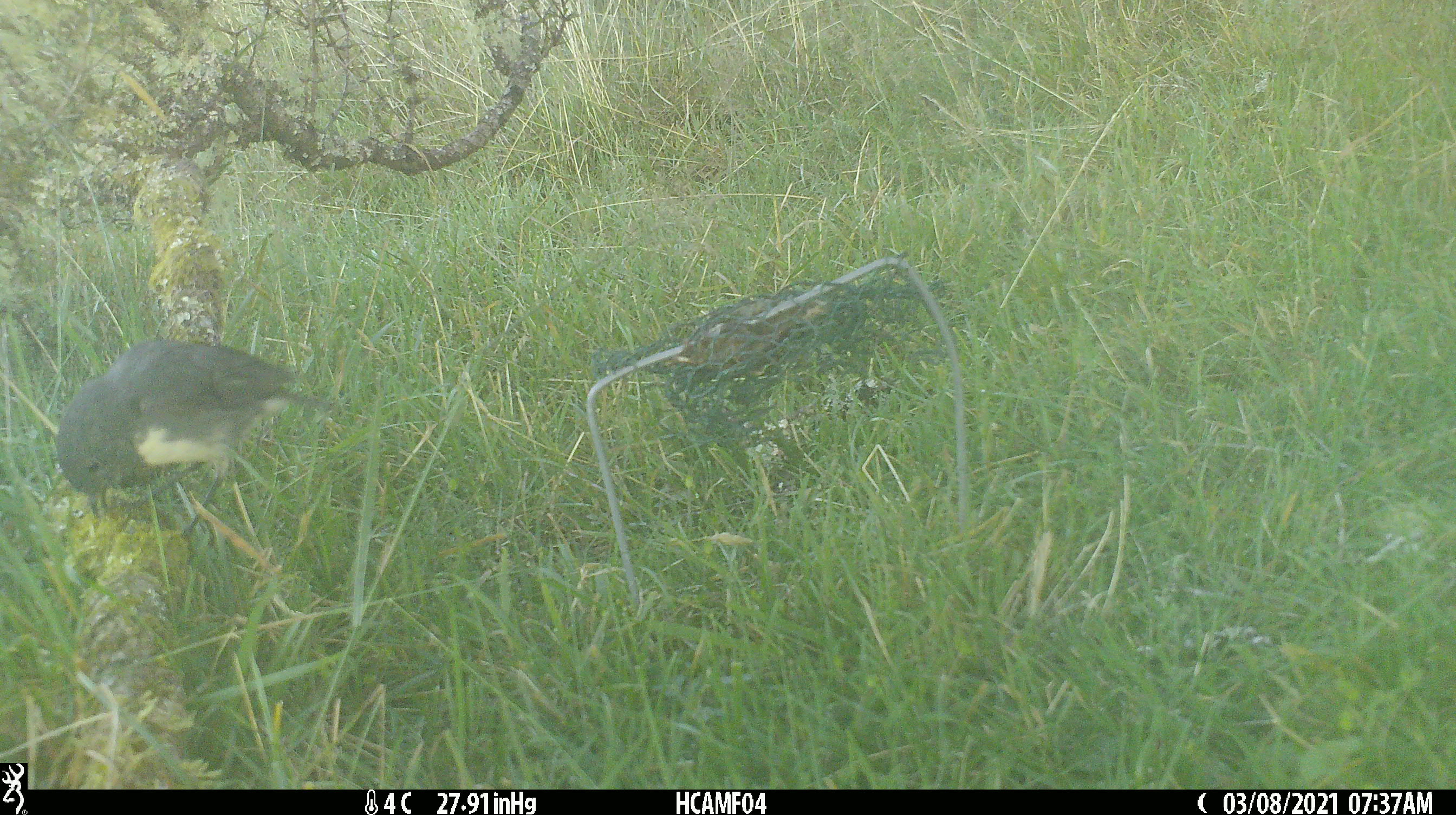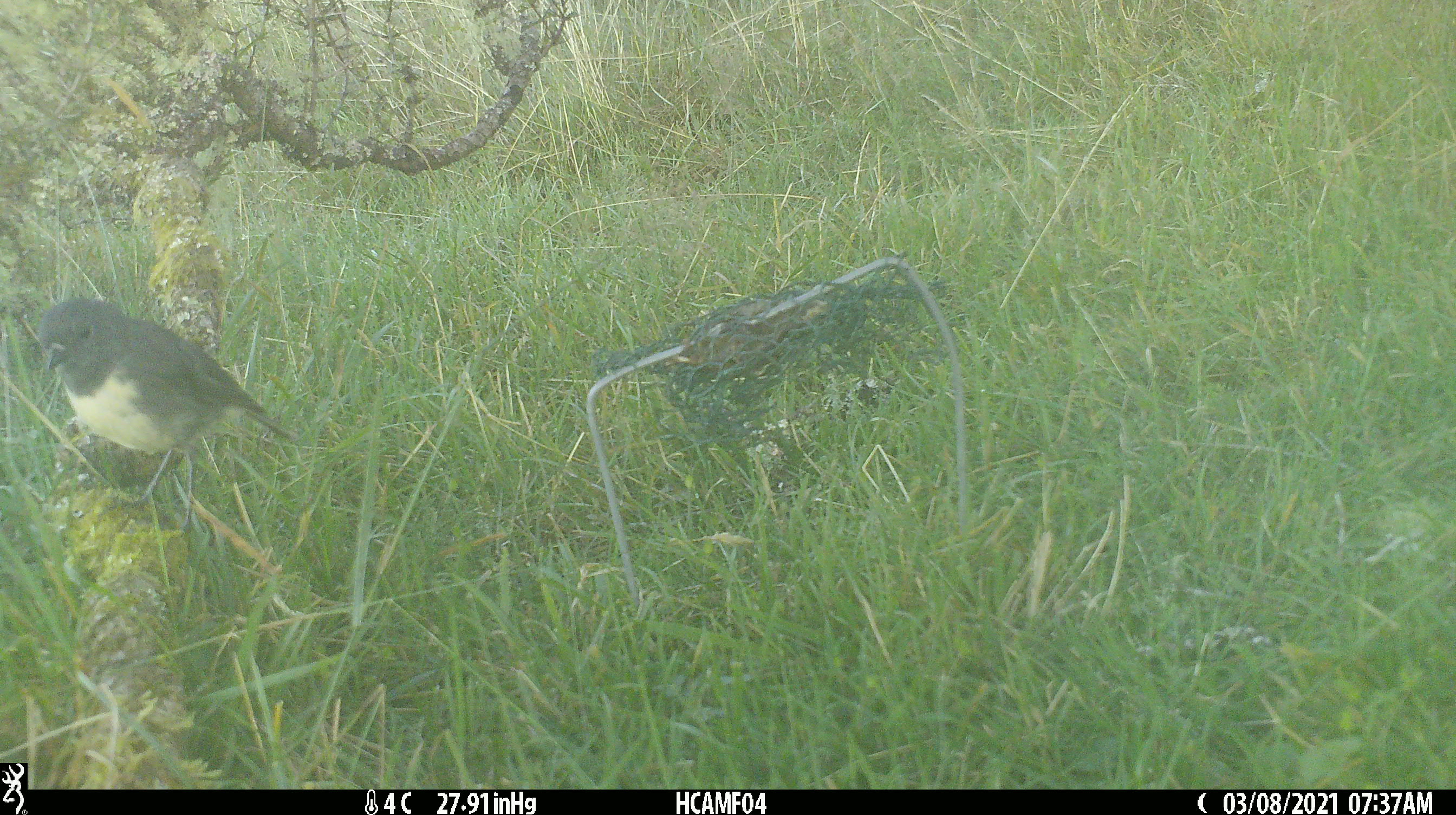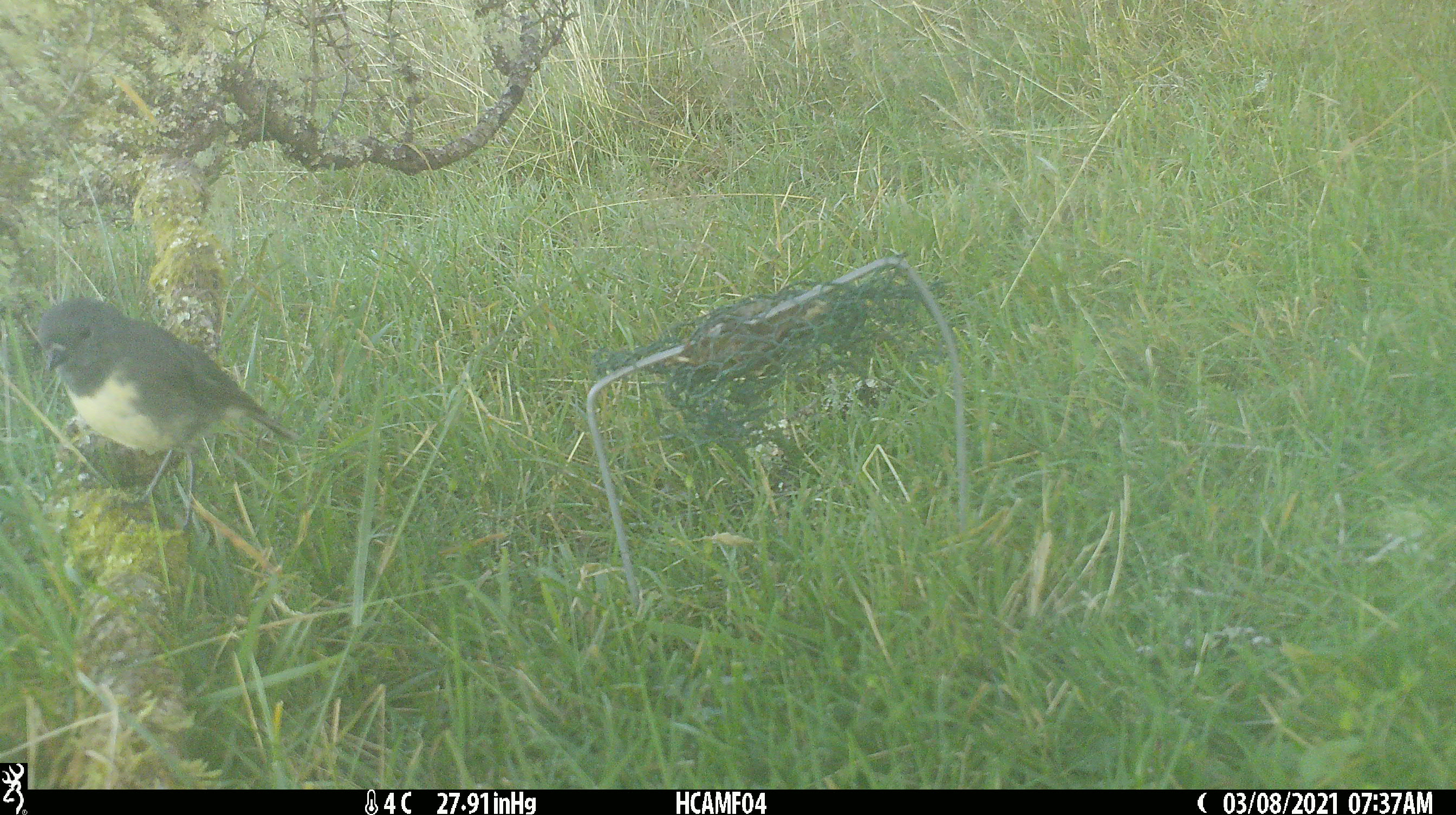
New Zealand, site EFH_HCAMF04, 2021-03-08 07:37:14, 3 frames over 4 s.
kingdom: Animalia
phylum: Chordata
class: Aves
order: Passeriformes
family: Petroicidae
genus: Petroica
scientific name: Petroica australis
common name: new zealand robin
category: robin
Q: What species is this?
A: Robin (new zealand robin) (Petroica australis).